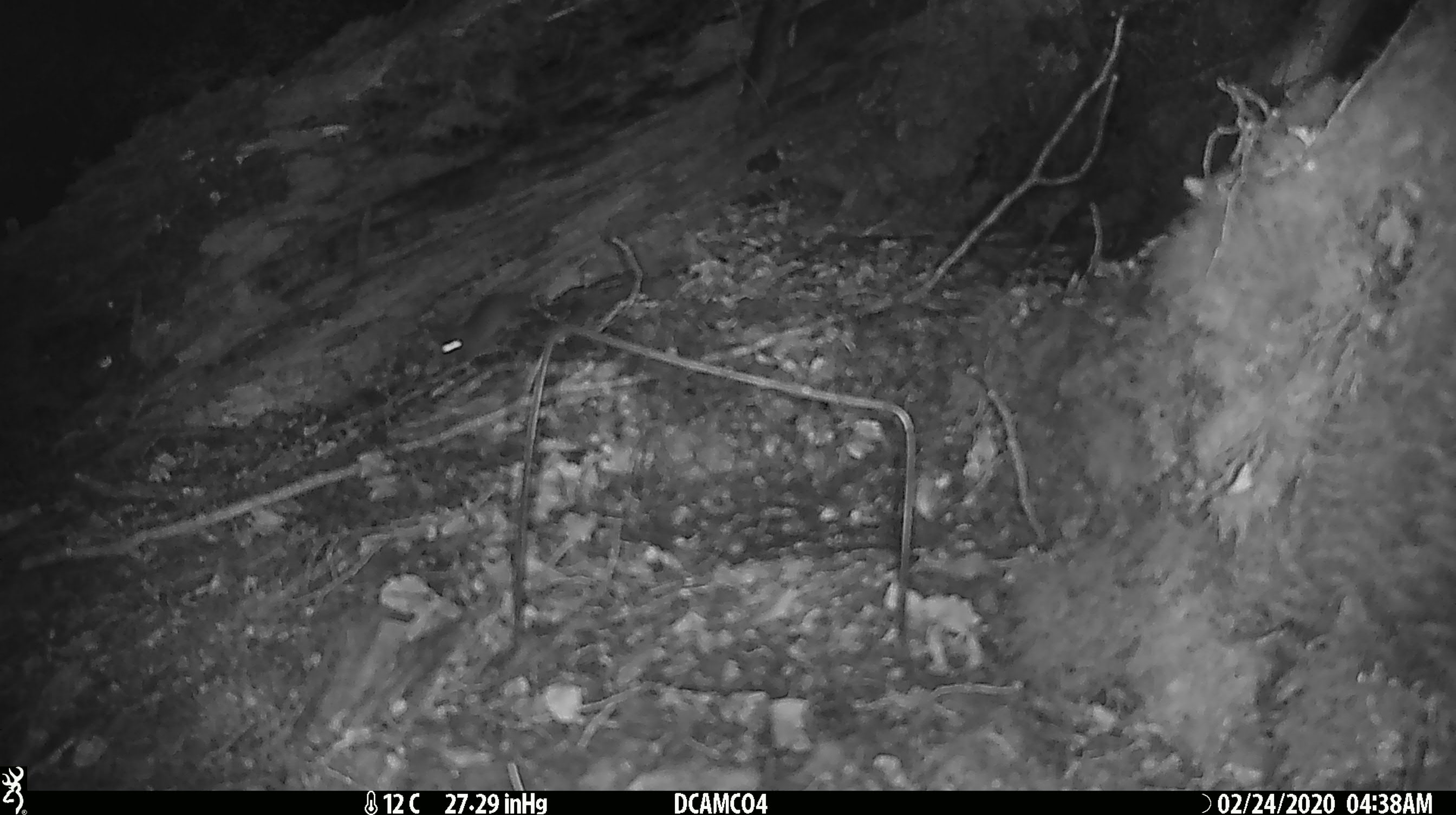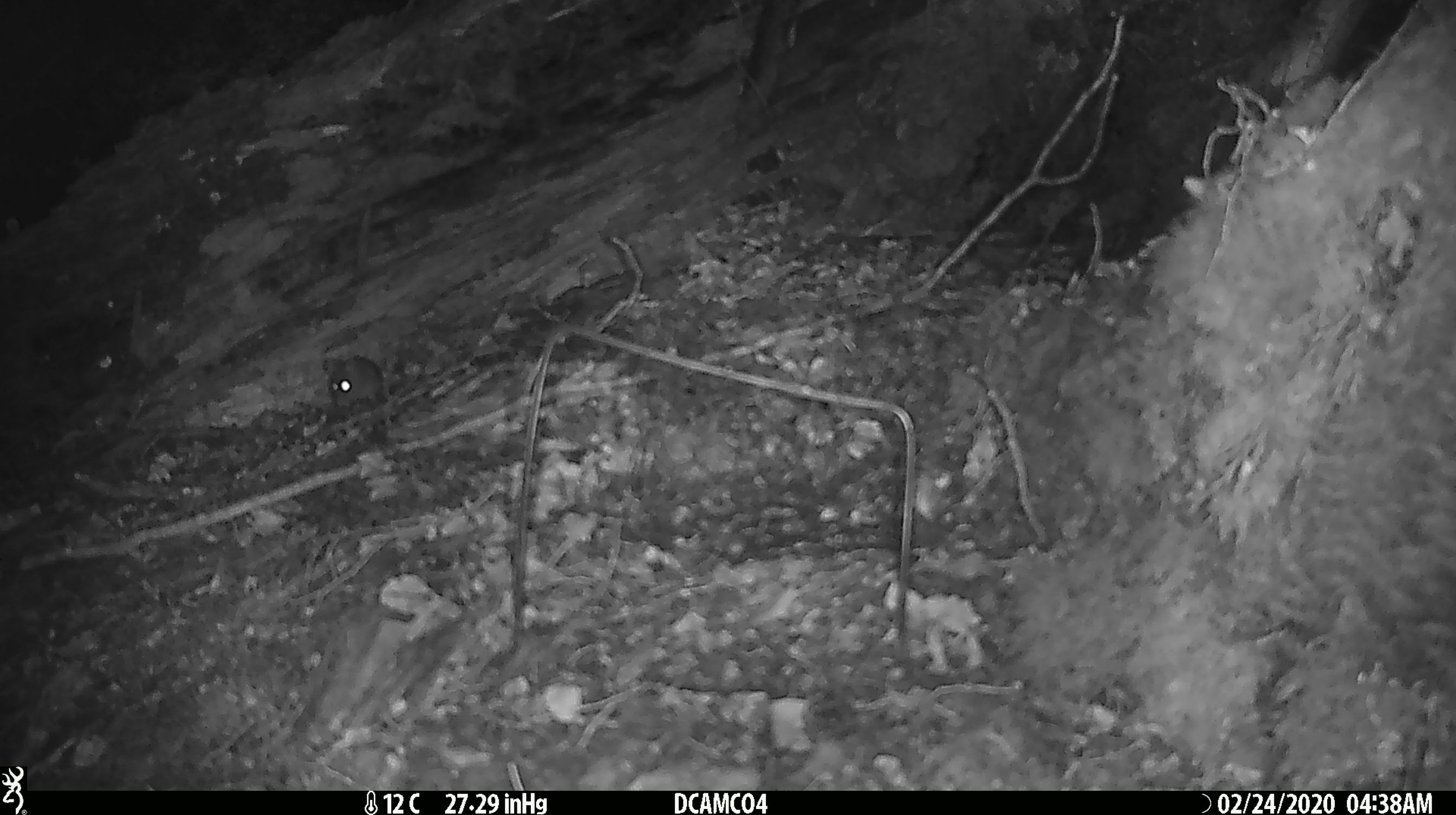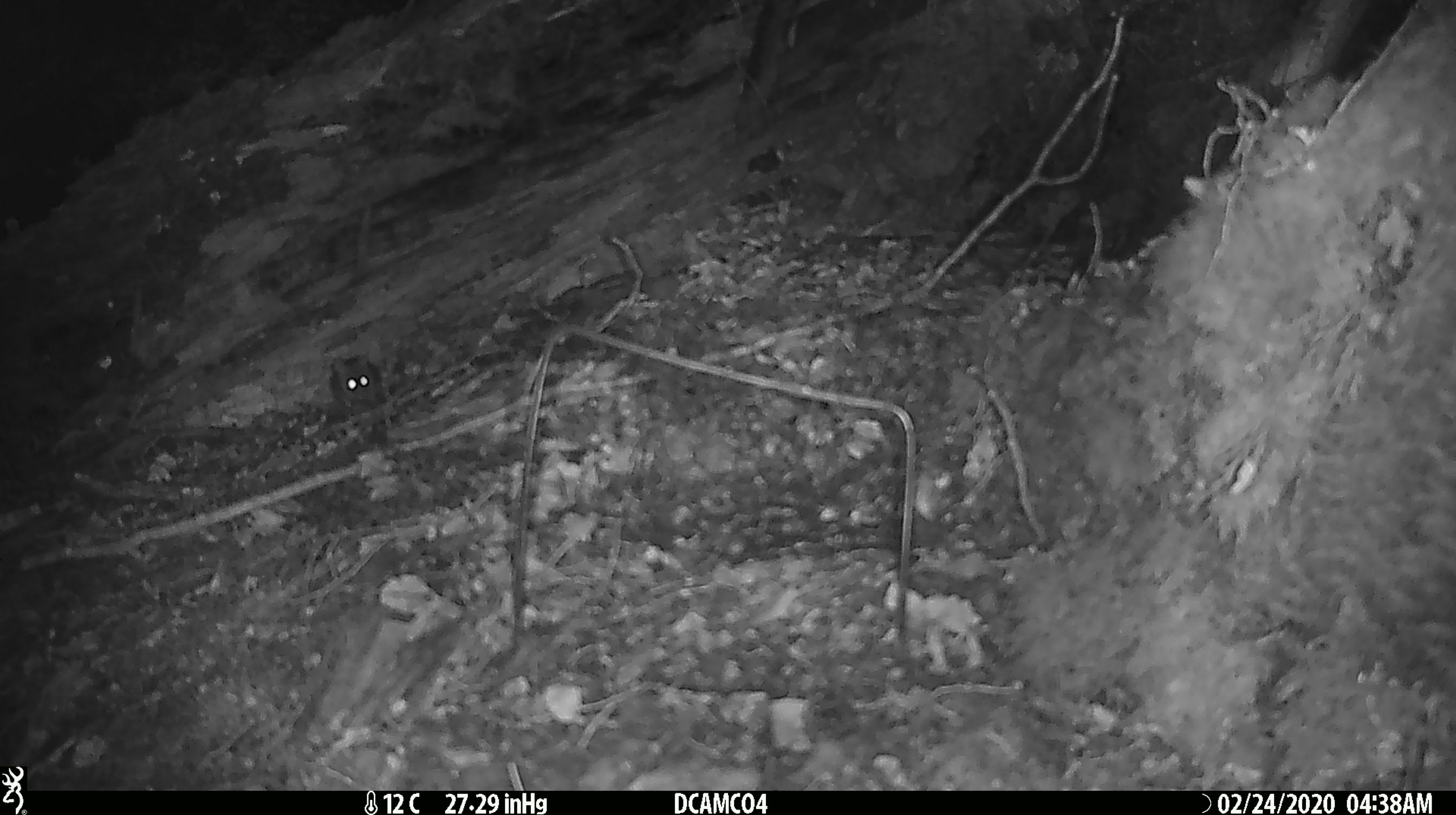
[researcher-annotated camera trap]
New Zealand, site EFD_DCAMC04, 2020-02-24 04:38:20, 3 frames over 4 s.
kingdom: Animalia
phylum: Chordata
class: Mammalia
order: Rodentia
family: Muridae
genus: Mus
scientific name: Mus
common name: mouse